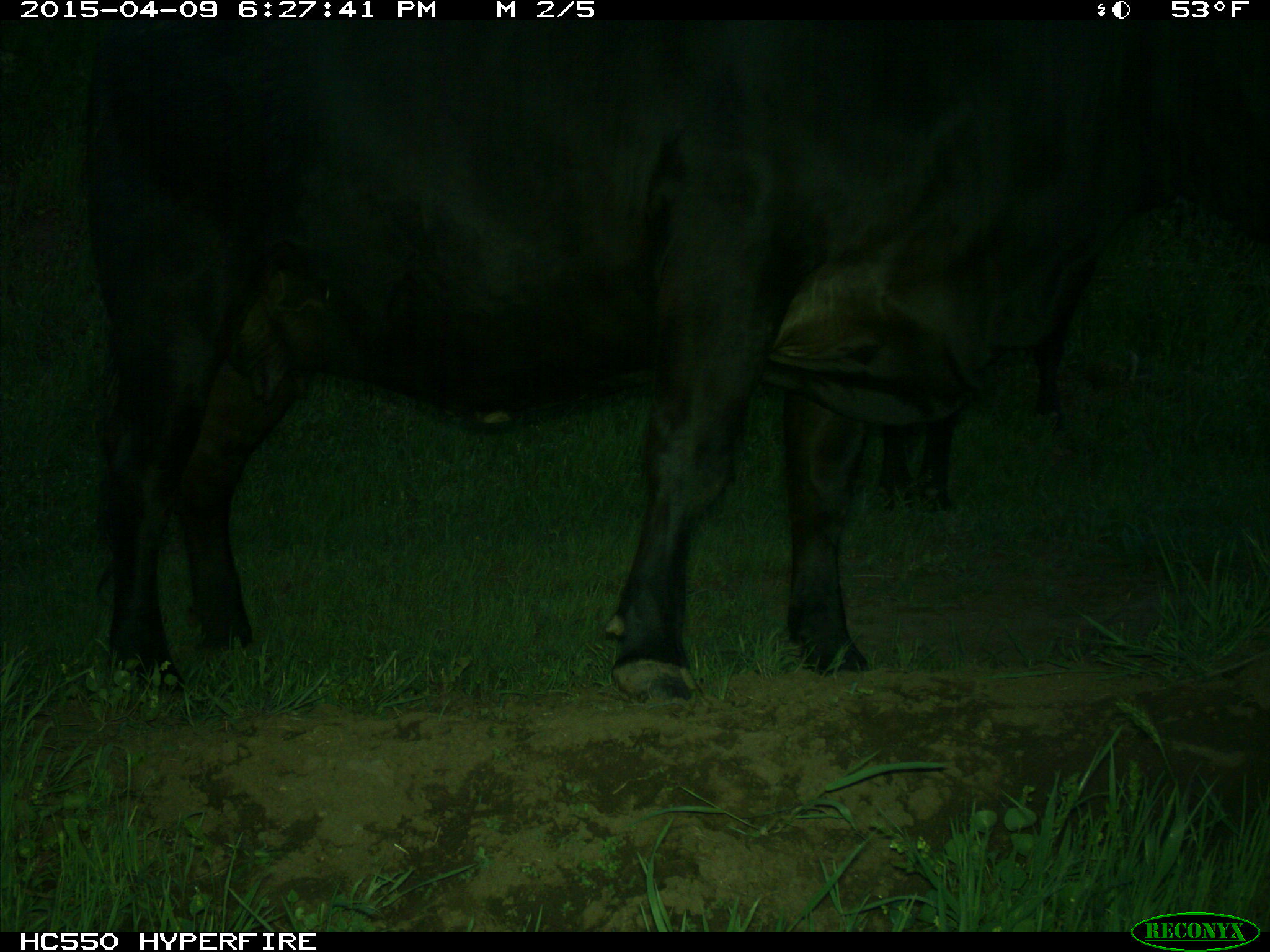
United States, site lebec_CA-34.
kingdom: Animalia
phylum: Chordata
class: Mammalia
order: Artiodactyla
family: Bovidae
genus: Bos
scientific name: Bos taurus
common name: domestic cow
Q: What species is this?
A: Bos taurus (domestic cow).